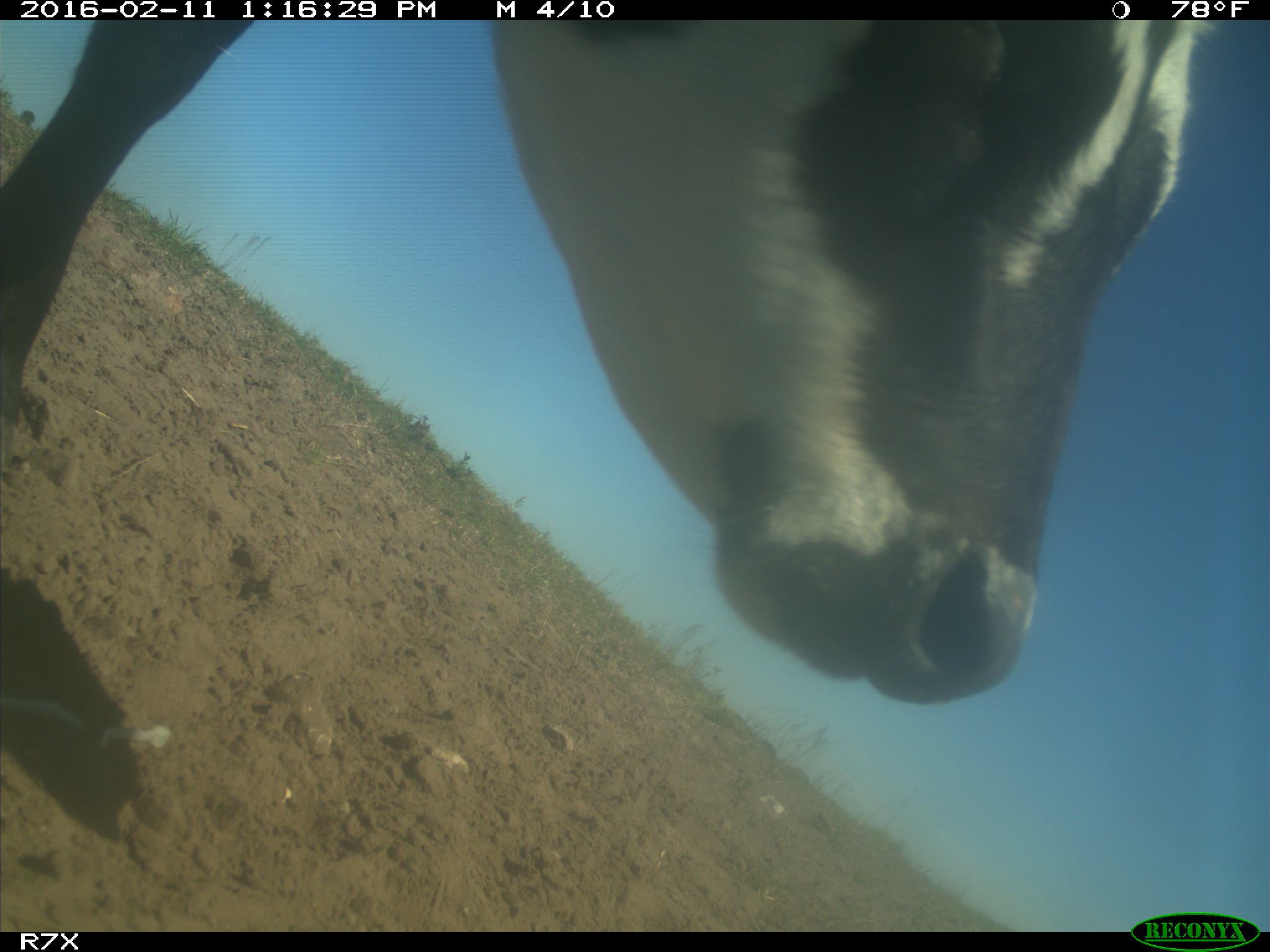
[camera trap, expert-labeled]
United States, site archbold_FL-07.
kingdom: Animalia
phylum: Chordata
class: Mammalia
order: Artiodactyla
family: Bovidae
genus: Bos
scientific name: Bos taurus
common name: domestic cow